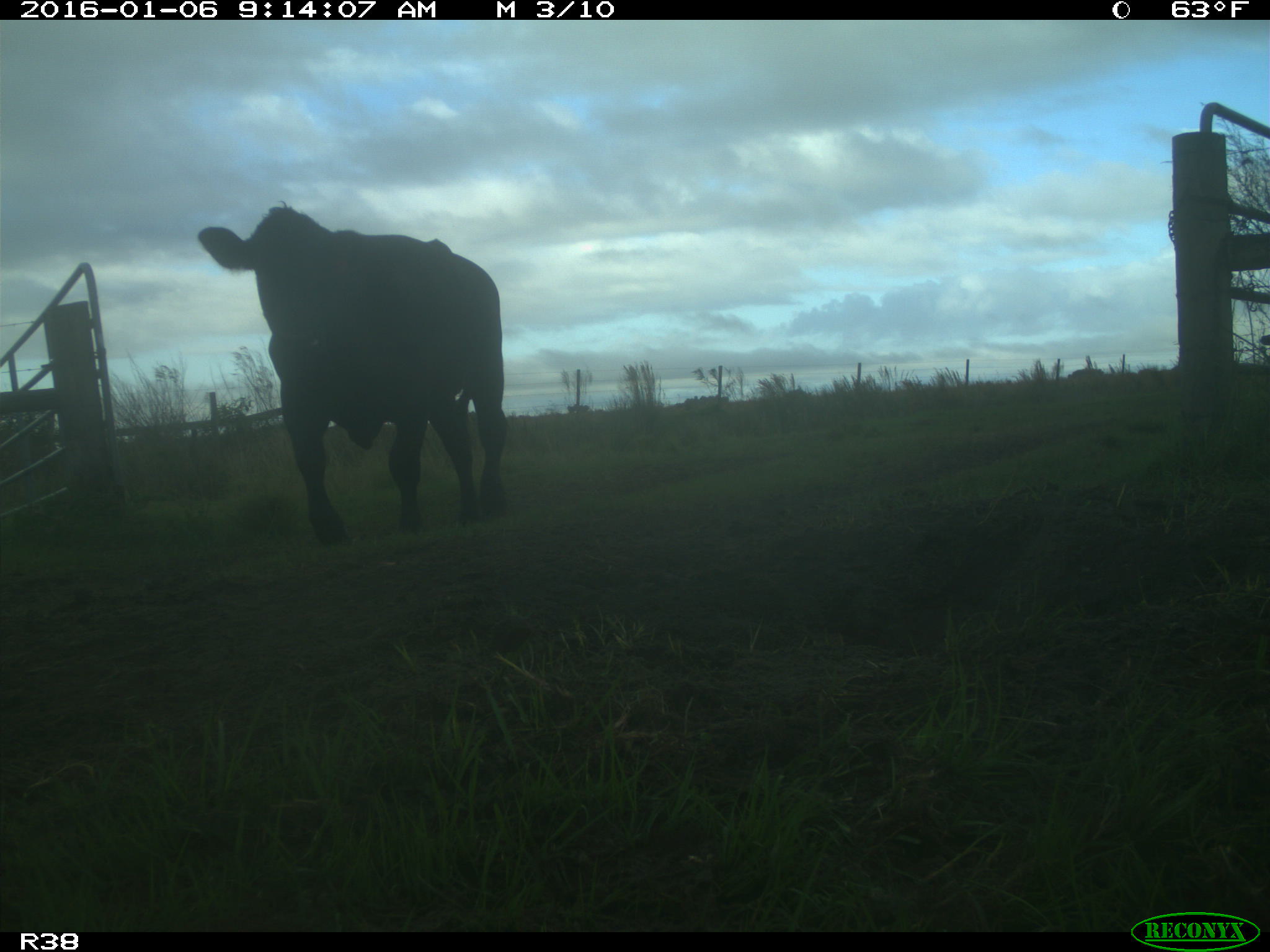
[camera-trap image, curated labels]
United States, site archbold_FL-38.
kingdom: Animalia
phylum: Chordata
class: Mammalia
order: Artiodactyla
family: Bovidae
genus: Bos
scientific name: Bos taurus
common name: domestic cow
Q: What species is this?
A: Bos taurus (domestic cow).